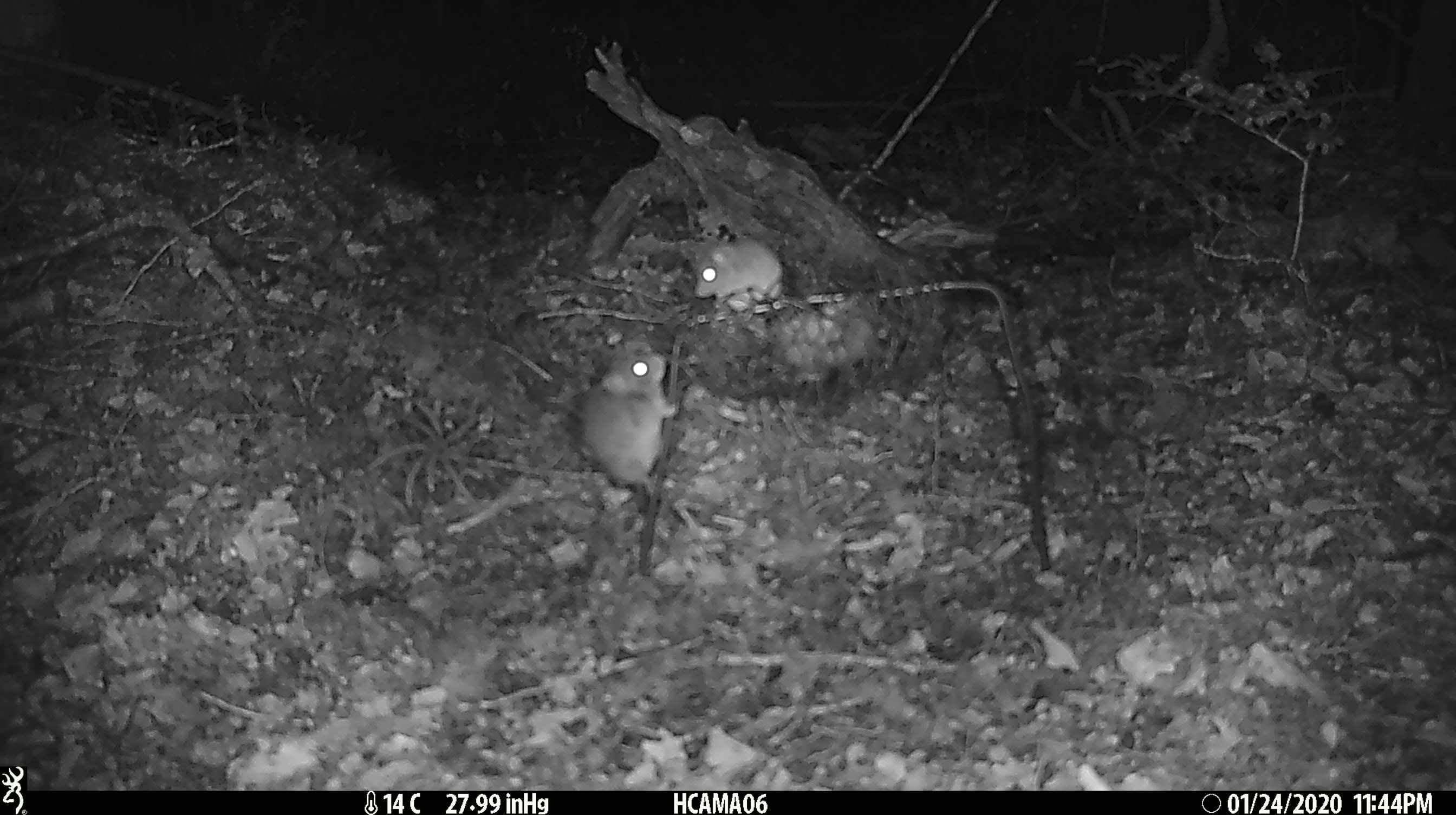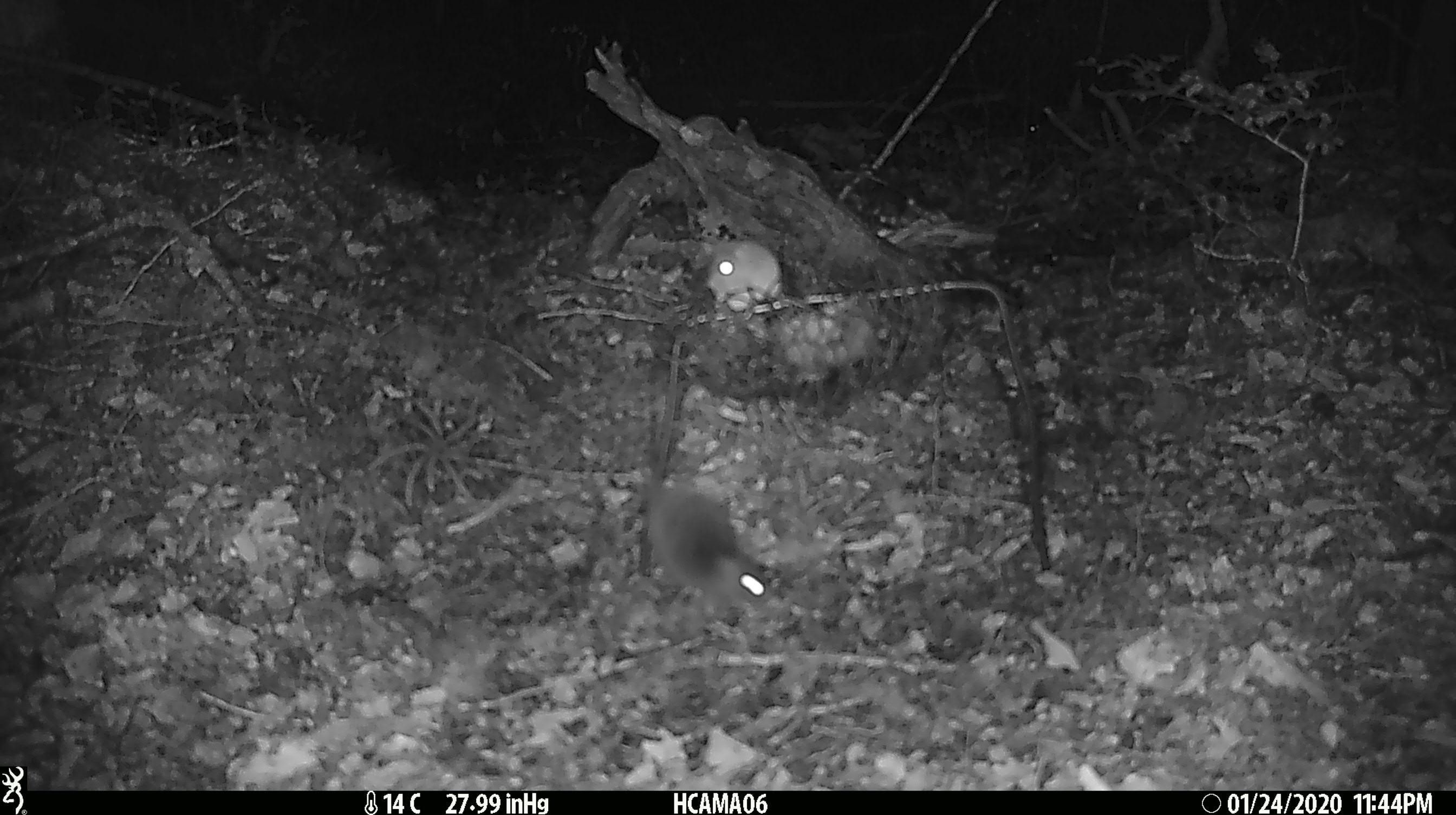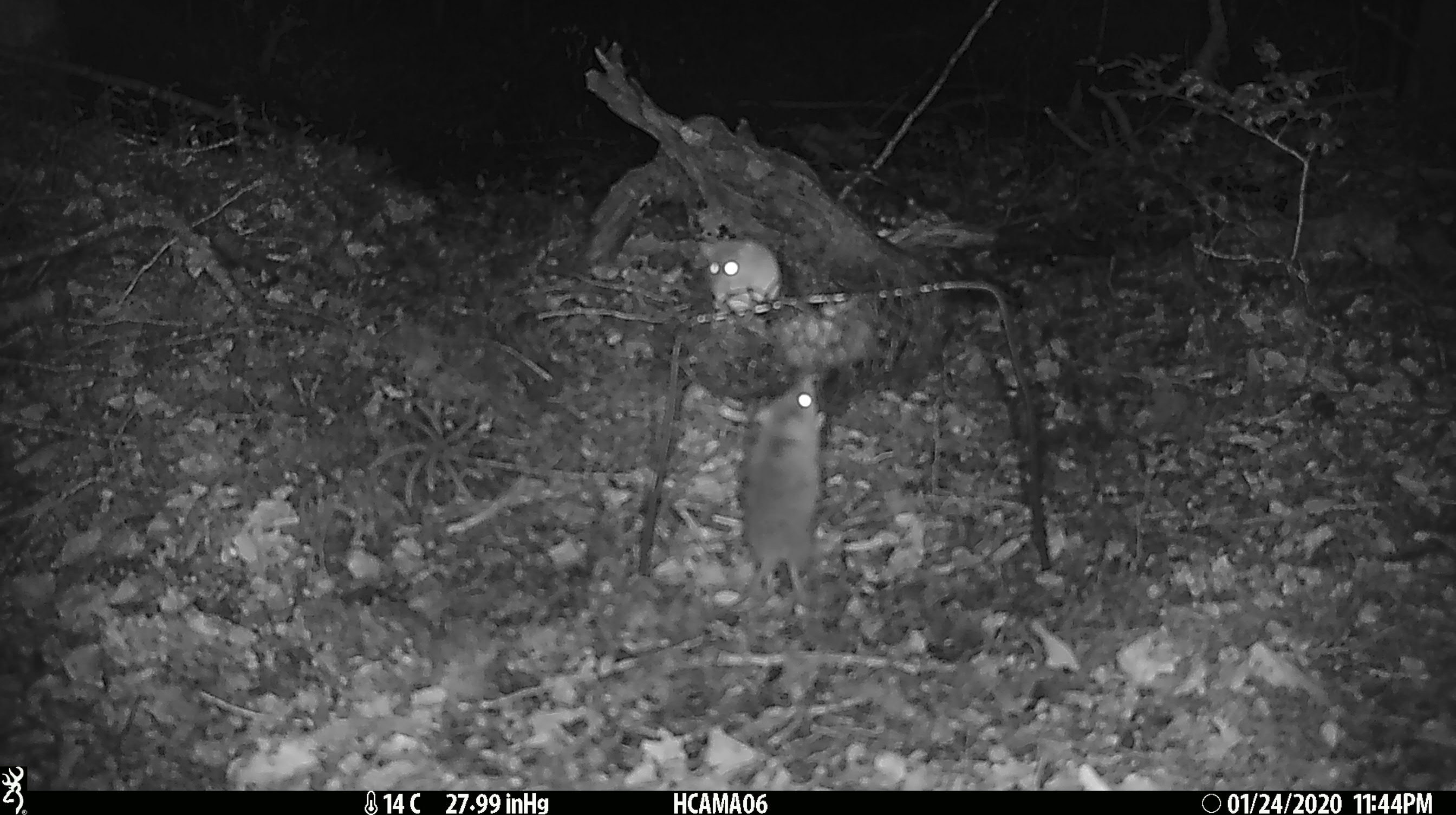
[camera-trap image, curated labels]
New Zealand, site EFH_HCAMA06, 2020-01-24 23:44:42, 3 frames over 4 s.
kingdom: Animalia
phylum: Chordata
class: Mammalia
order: Rodentia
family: Muridae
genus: Mus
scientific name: Mus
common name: mouse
Mouse (Mus).